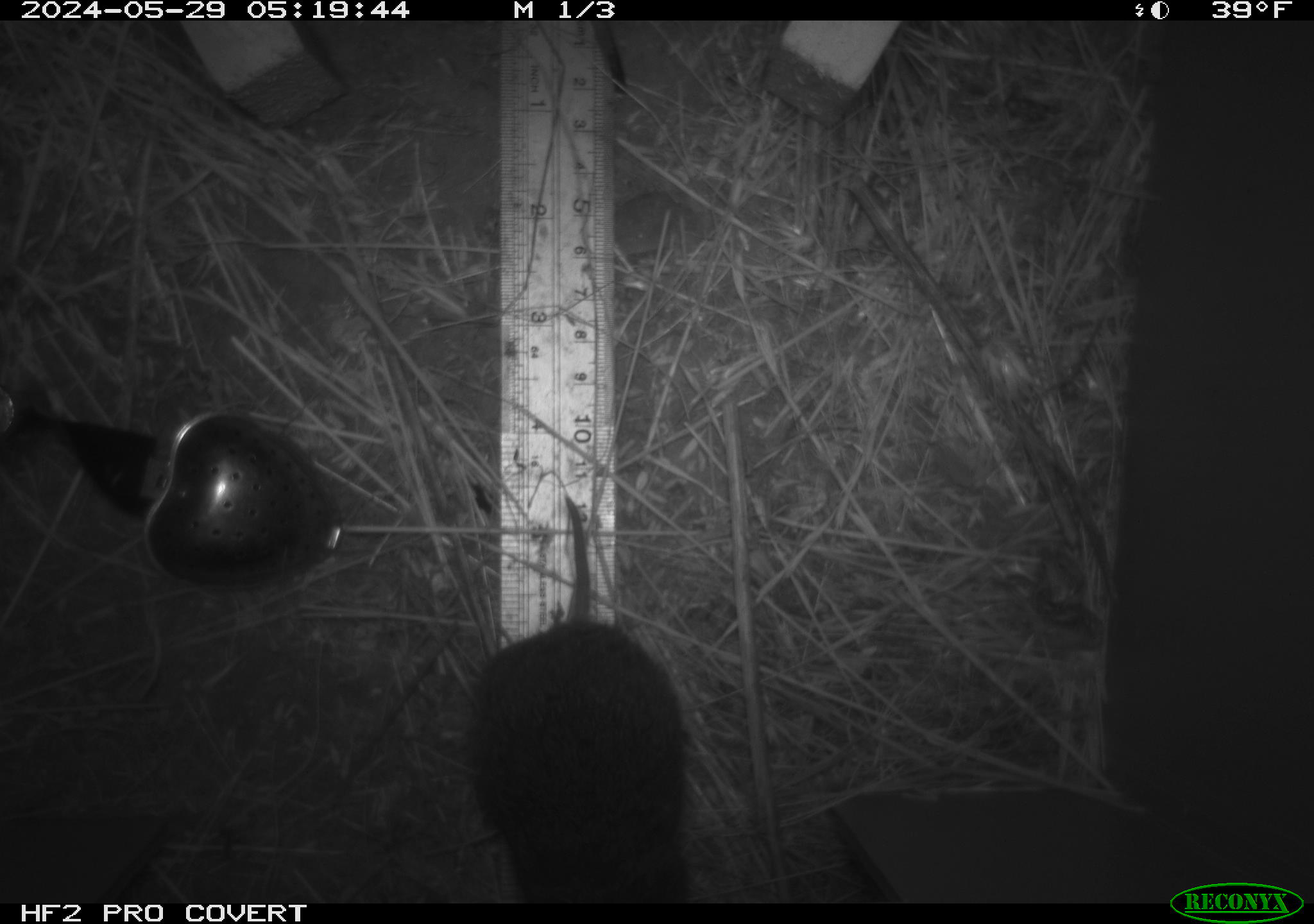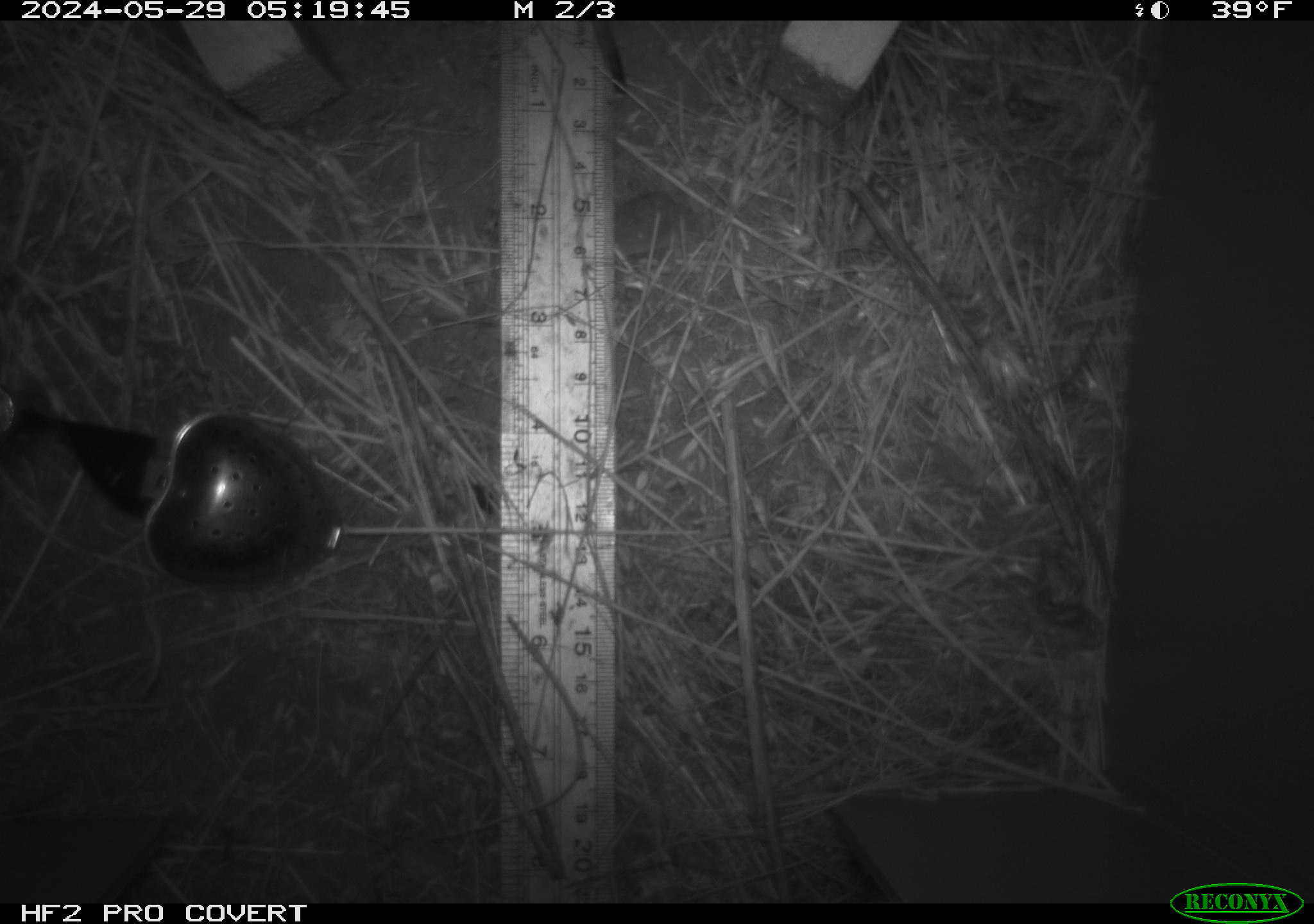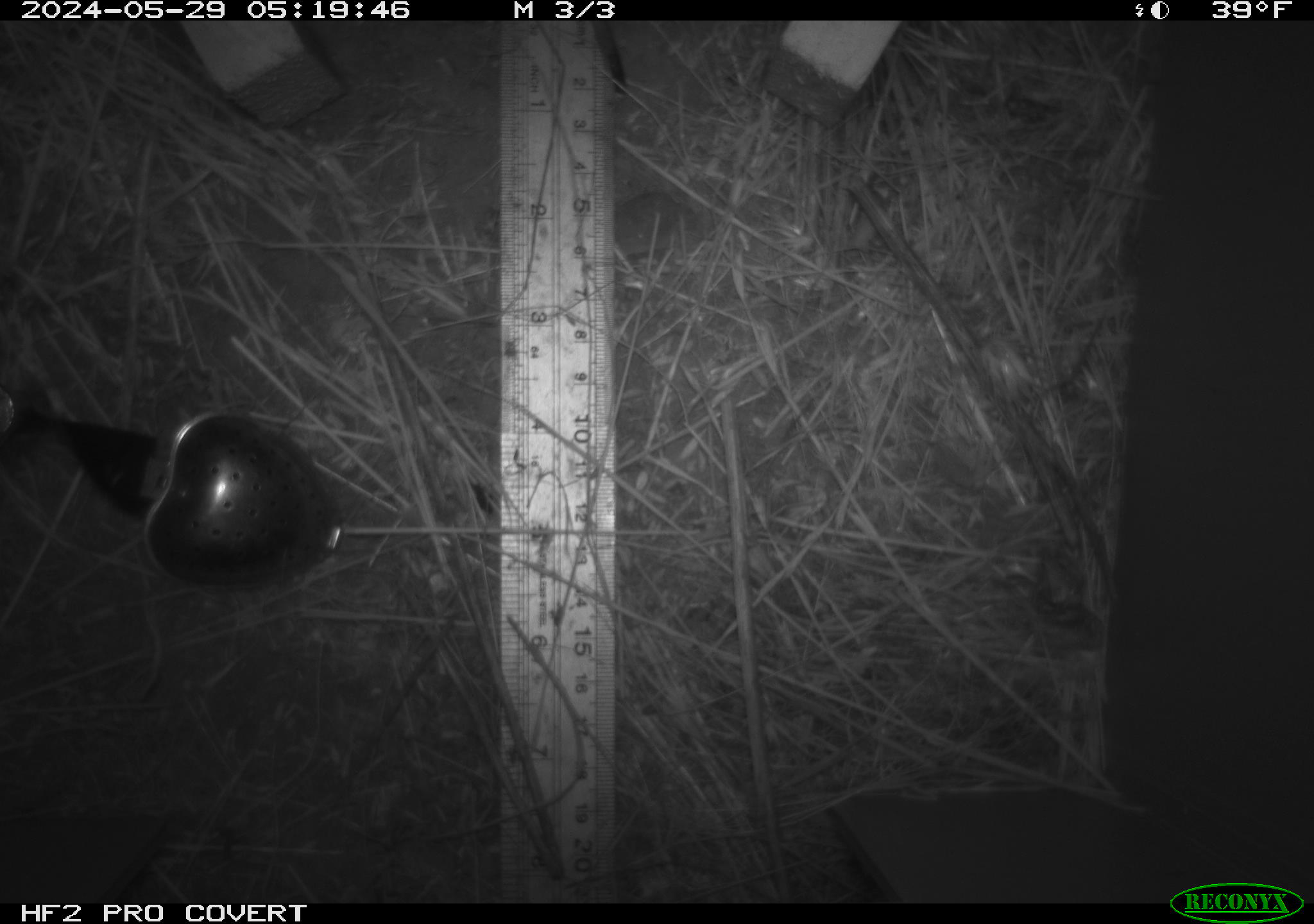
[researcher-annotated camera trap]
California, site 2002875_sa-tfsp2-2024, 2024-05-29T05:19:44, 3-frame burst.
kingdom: Animalia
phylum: Chordata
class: Mammalia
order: Rodentia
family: Cricetidae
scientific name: Arvicolinae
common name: voles, lemmings, and muskrats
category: arvicolinae subfamily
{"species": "arvicolinae subfamily (voles, lemmings, and muskrats) (Arvicolinae)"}